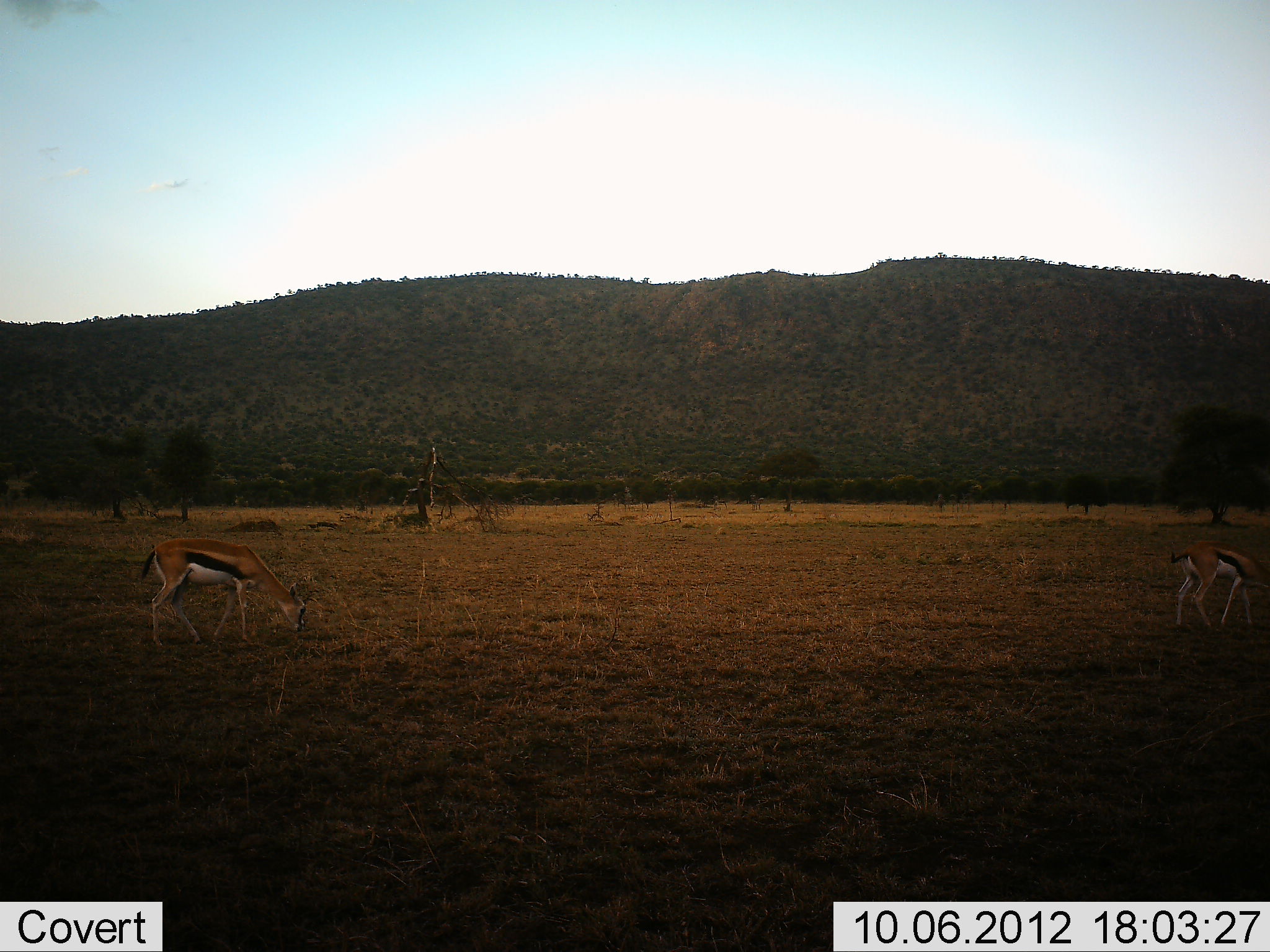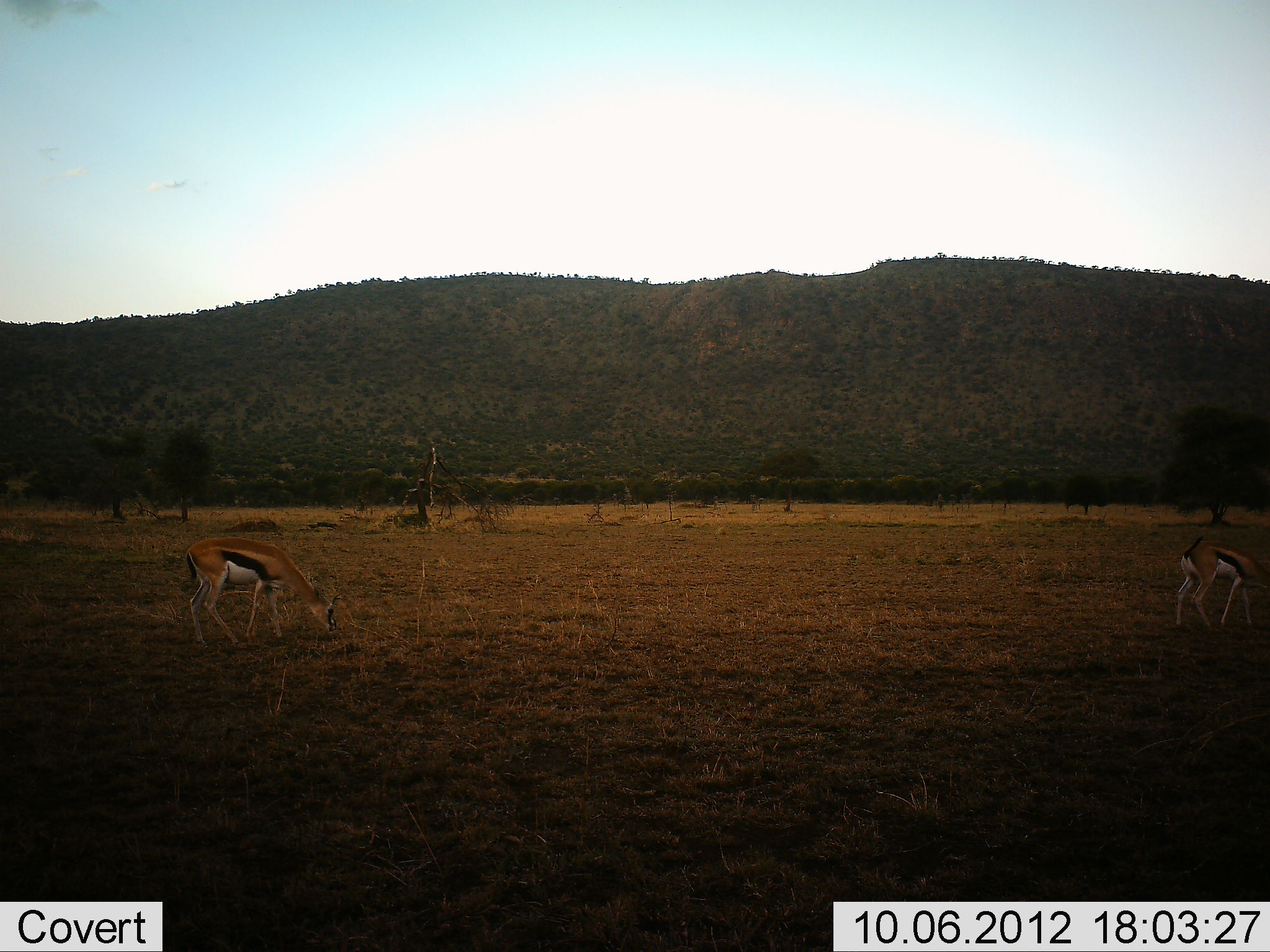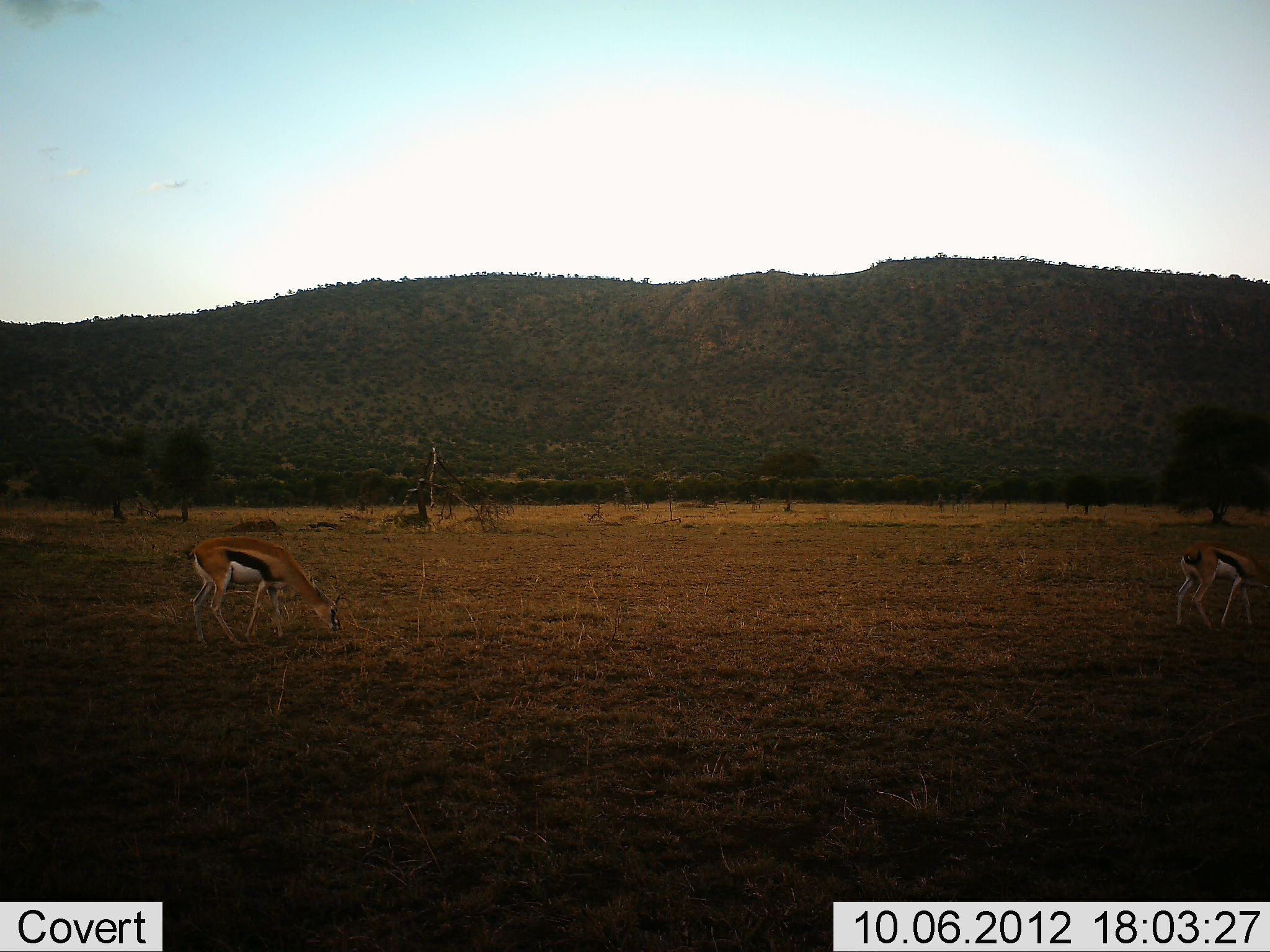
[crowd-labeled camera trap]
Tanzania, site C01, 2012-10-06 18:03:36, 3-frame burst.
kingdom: Animalia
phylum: Chordata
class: Mammalia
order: Artiodactyla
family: Bovidae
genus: Eudorcas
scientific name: Eudorcas thomsonii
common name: thomson's gazelle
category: gazellethomsons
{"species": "gazellethomsons (thomson's gazelle) (Eudorcas thomsonii)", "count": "2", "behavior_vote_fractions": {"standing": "30%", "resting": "0%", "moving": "20%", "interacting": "0%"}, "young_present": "10%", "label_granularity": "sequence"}